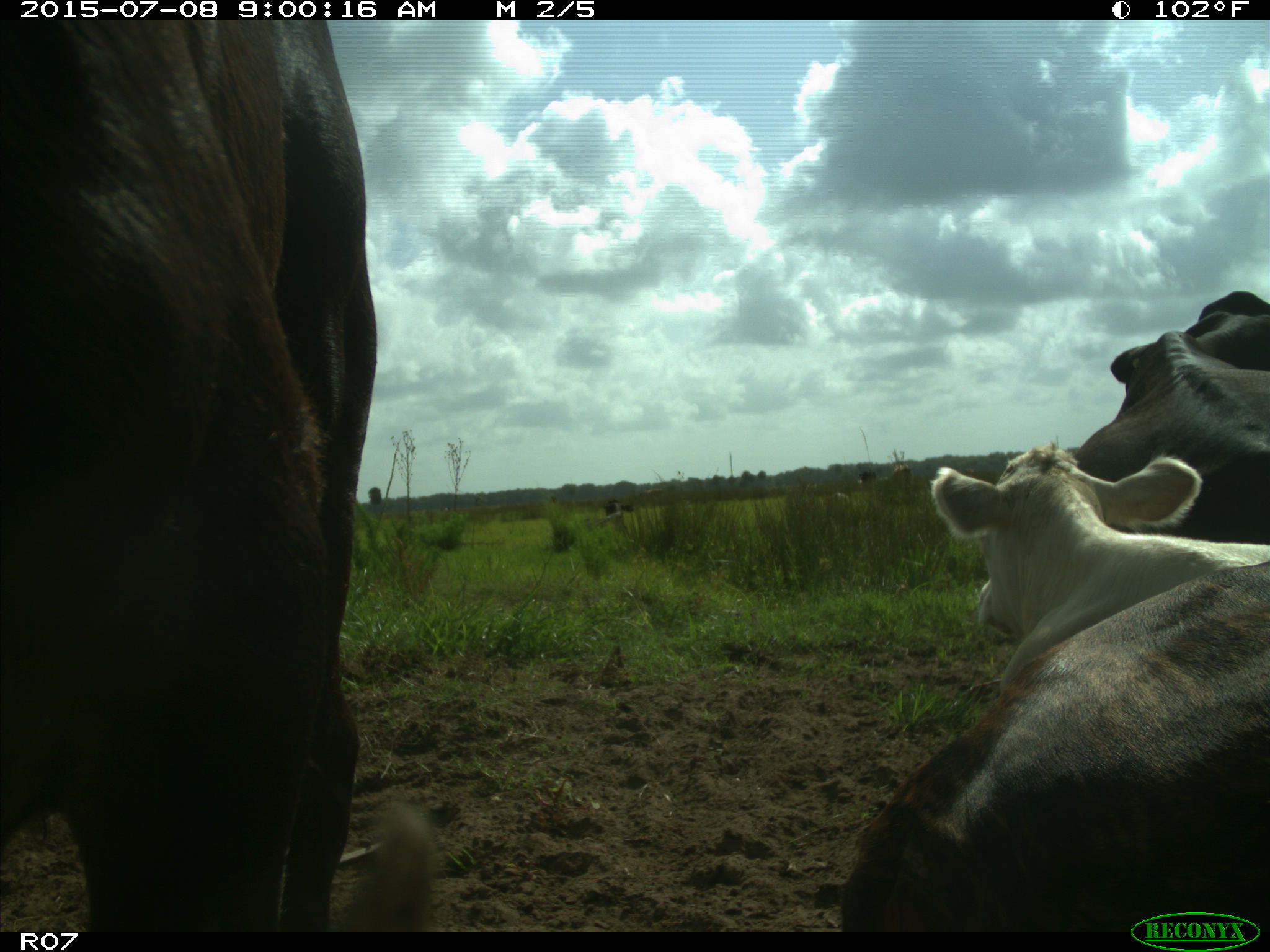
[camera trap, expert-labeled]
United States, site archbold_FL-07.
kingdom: Animalia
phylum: Chordata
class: Mammalia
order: Artiodactyla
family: Bovidae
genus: Bos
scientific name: Bos taurus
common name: domestic cow